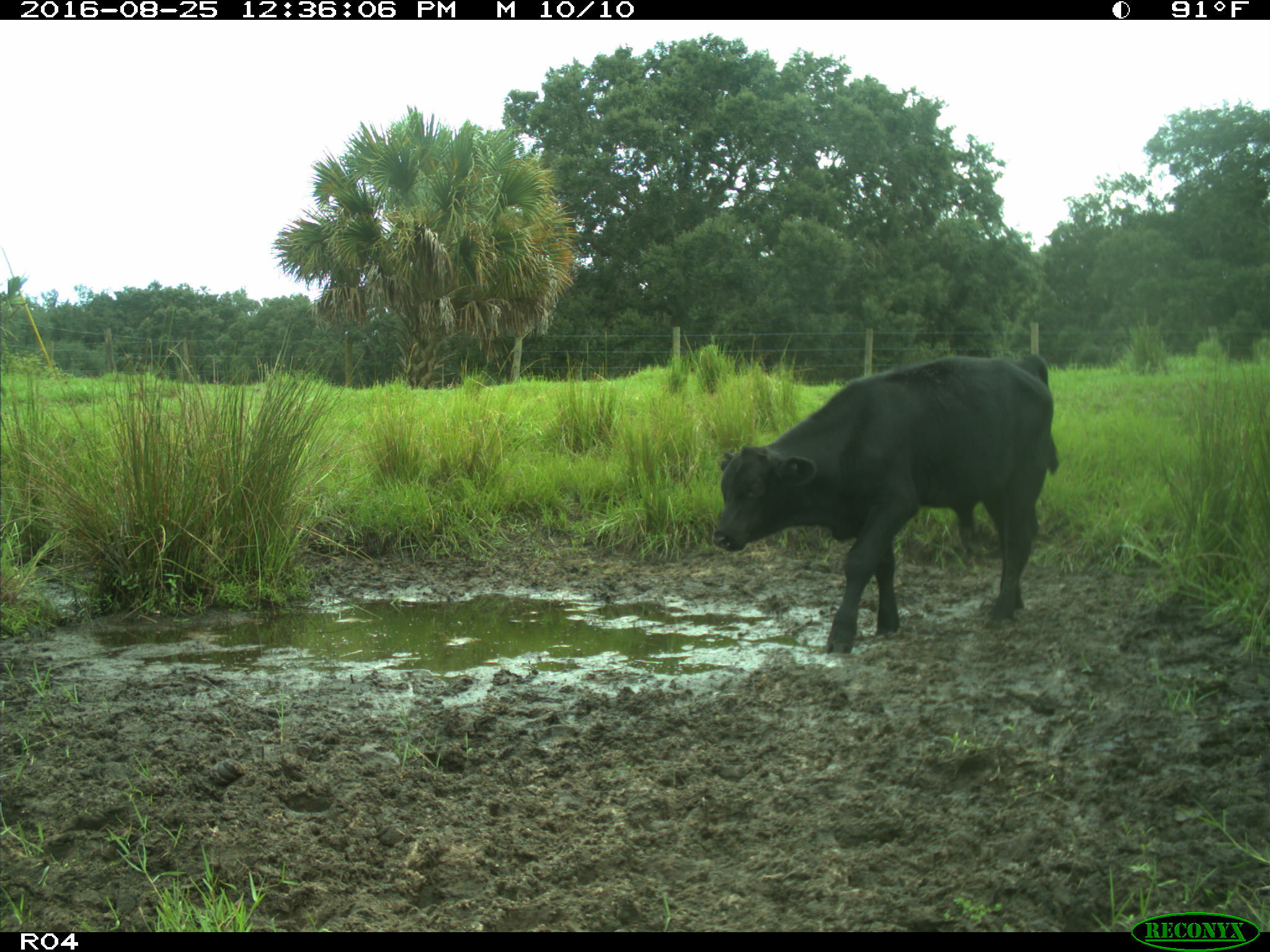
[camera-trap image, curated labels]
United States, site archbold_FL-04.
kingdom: Animalia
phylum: Chordata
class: Mammalia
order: Artiodactyla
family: Bovidae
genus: Bos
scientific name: Bos taurus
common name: domestic cow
Bos taurus (domestic cow).